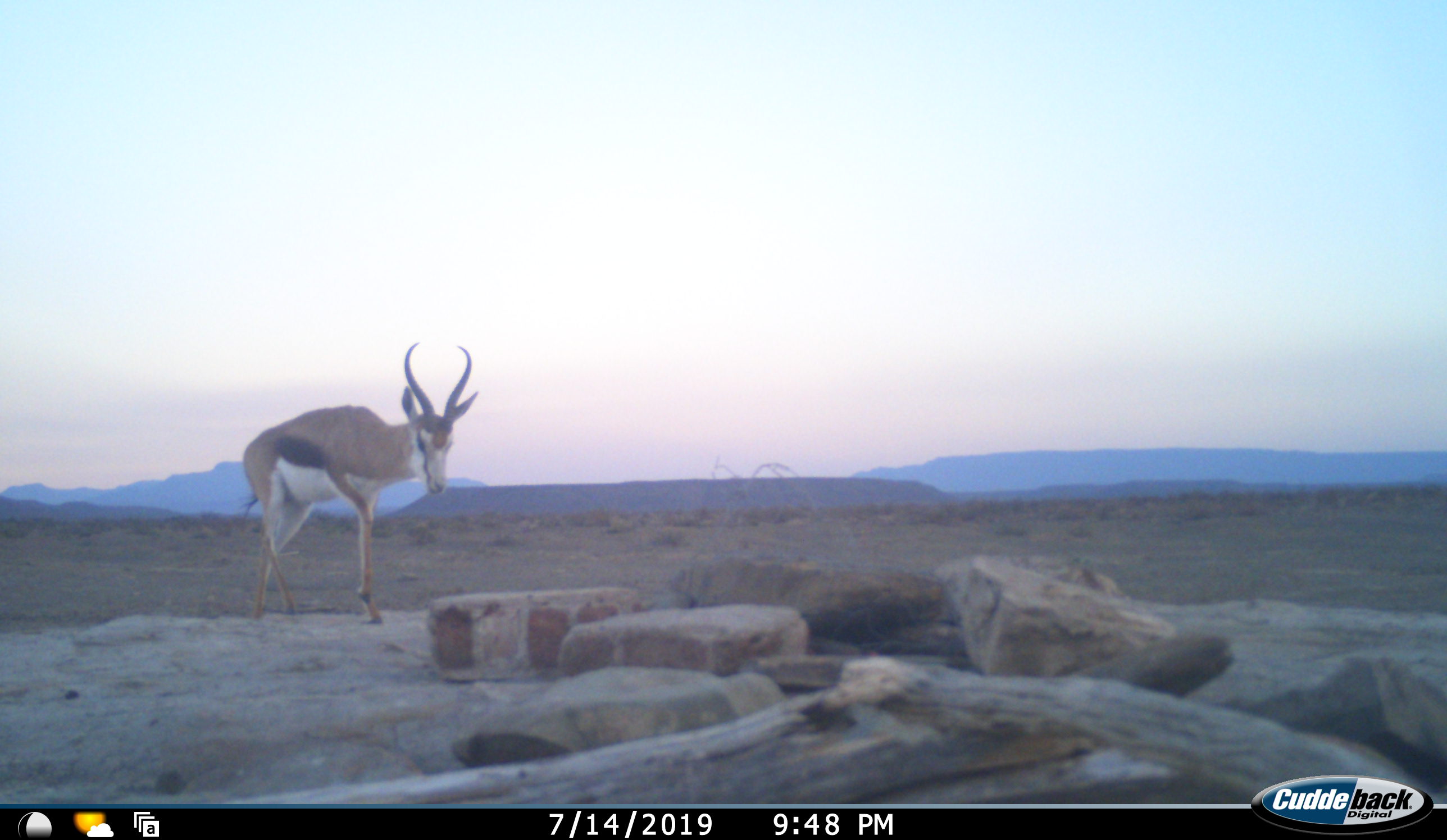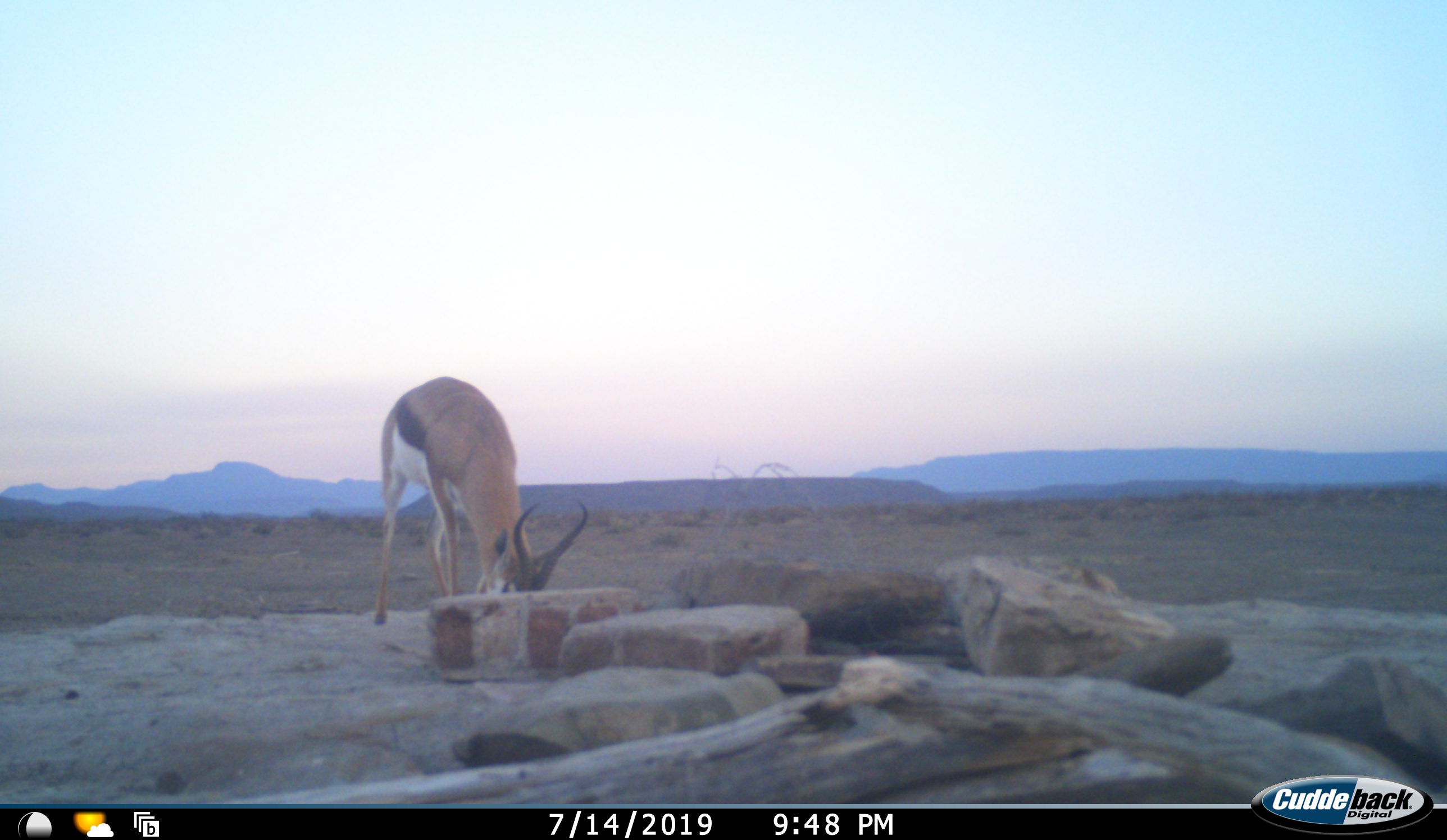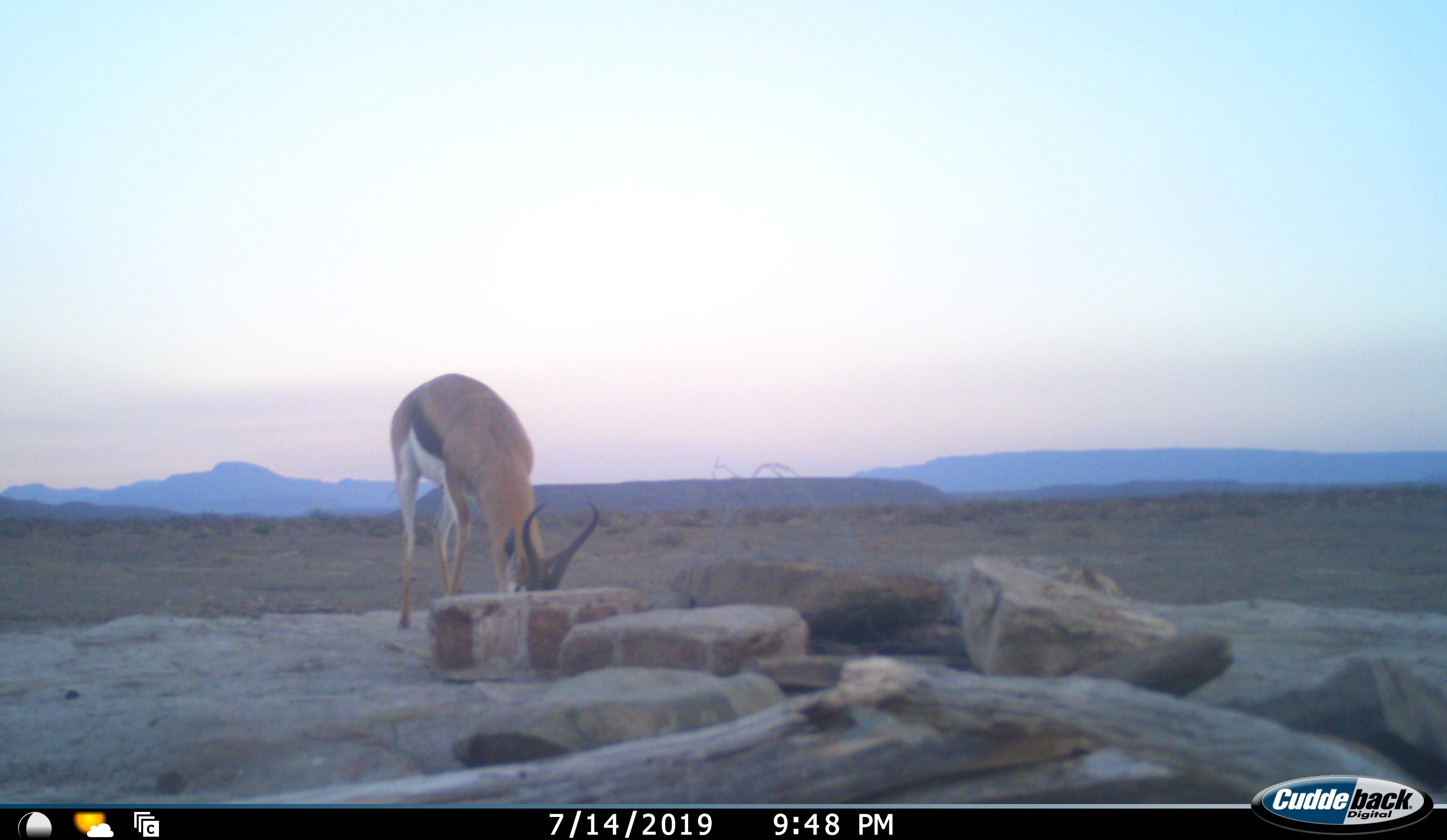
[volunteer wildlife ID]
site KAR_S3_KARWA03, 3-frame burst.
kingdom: Animalia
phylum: Chordata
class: Mammalia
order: Artiodactyla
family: Bovidae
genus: Antidorcas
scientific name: Antidorcas marsupialis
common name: springbok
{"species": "springbok (Antidorcas marsupialis)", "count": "1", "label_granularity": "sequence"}